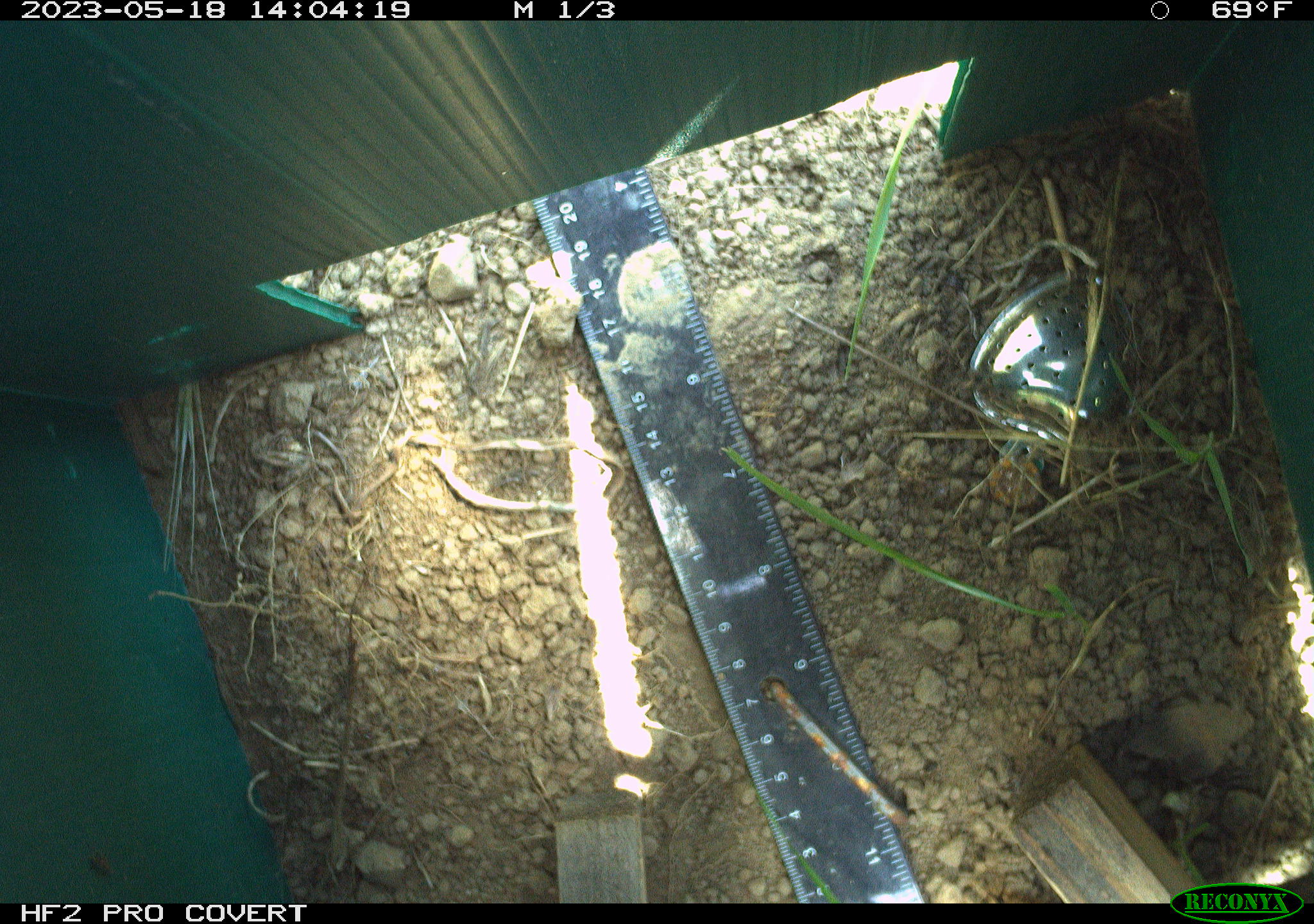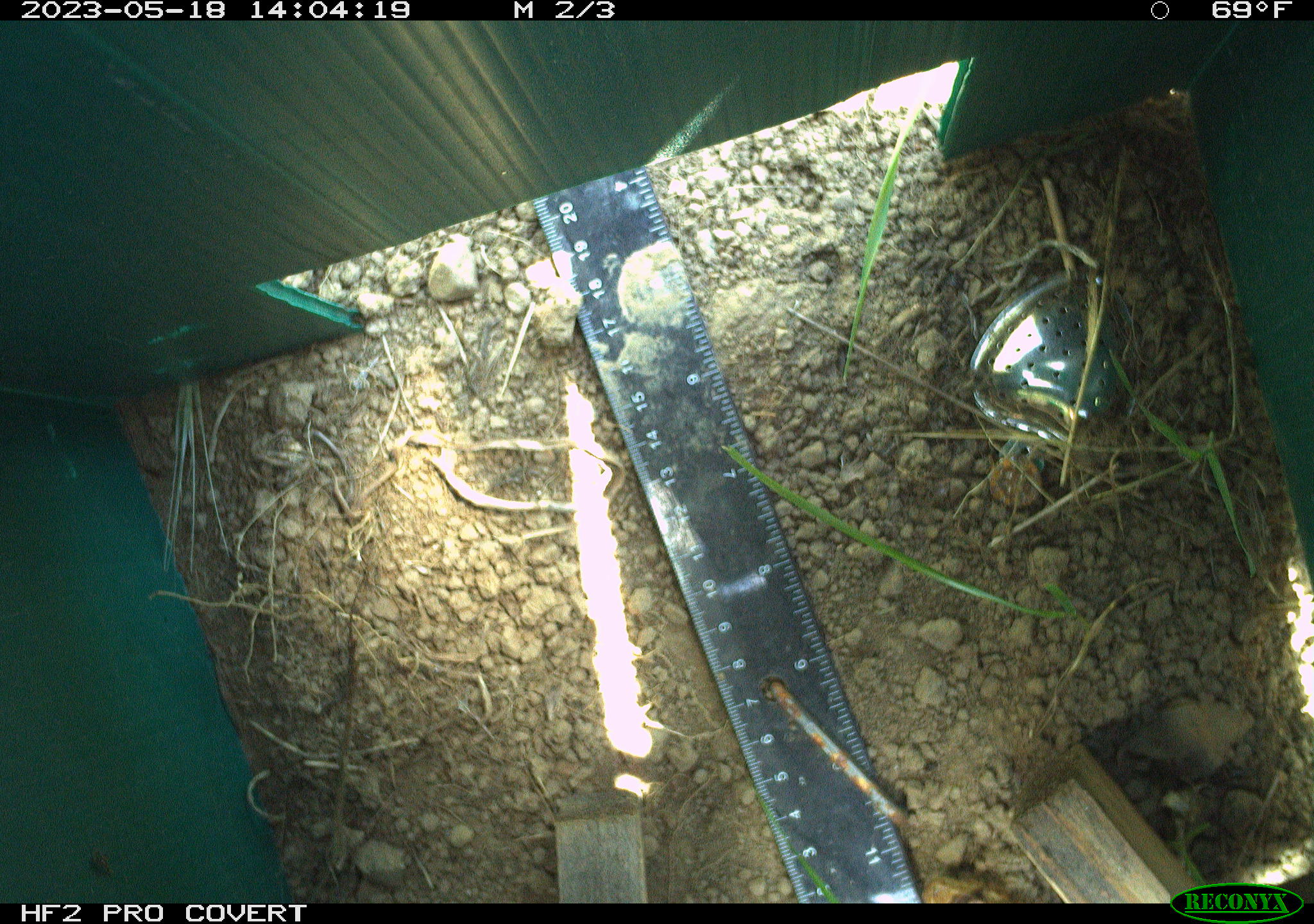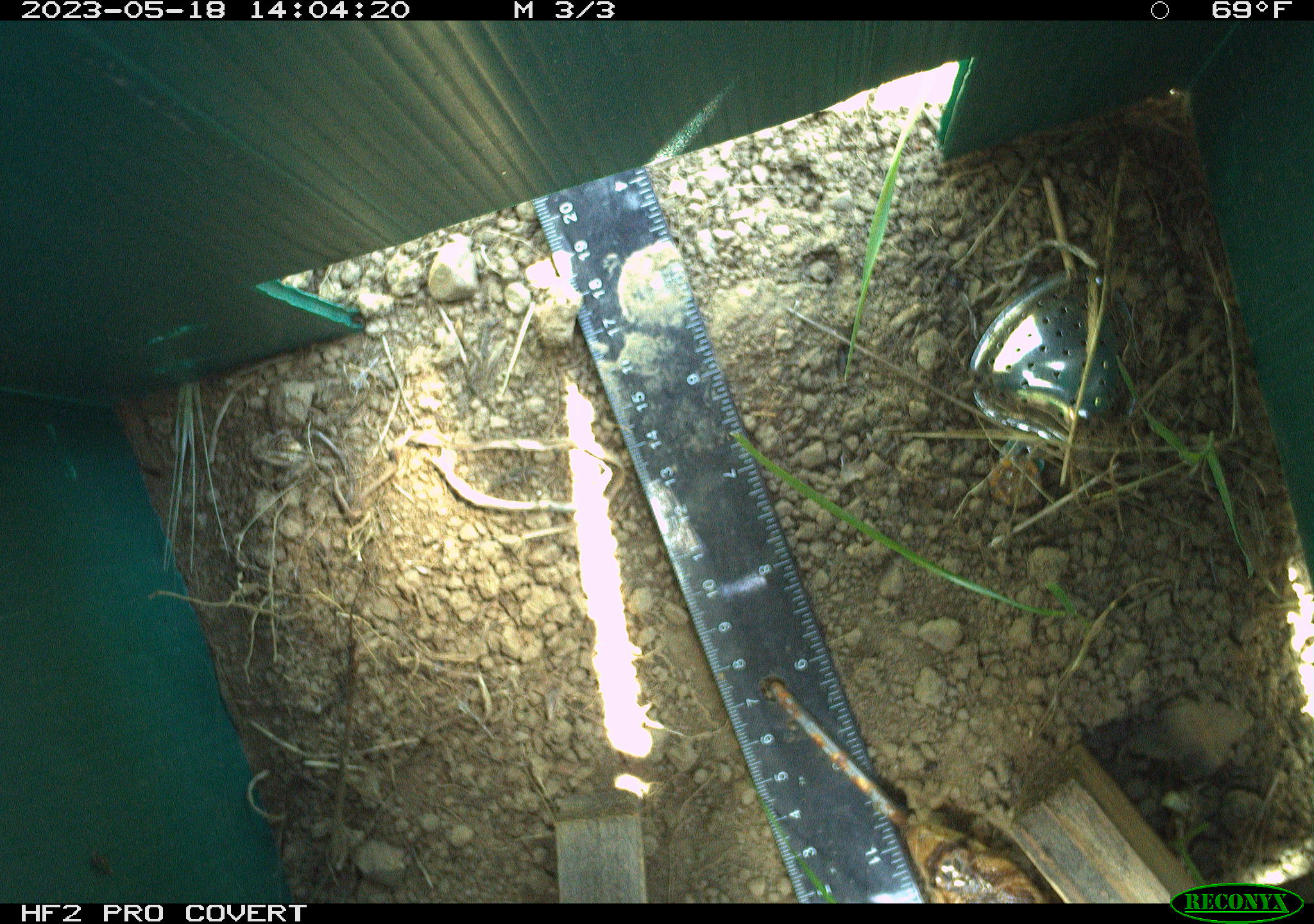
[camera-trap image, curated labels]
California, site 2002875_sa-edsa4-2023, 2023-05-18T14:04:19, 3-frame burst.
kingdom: Animalia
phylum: Chordata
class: Reptilia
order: Squamata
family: Colubridae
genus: Pituophis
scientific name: Pituophis catenifer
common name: gophersnake